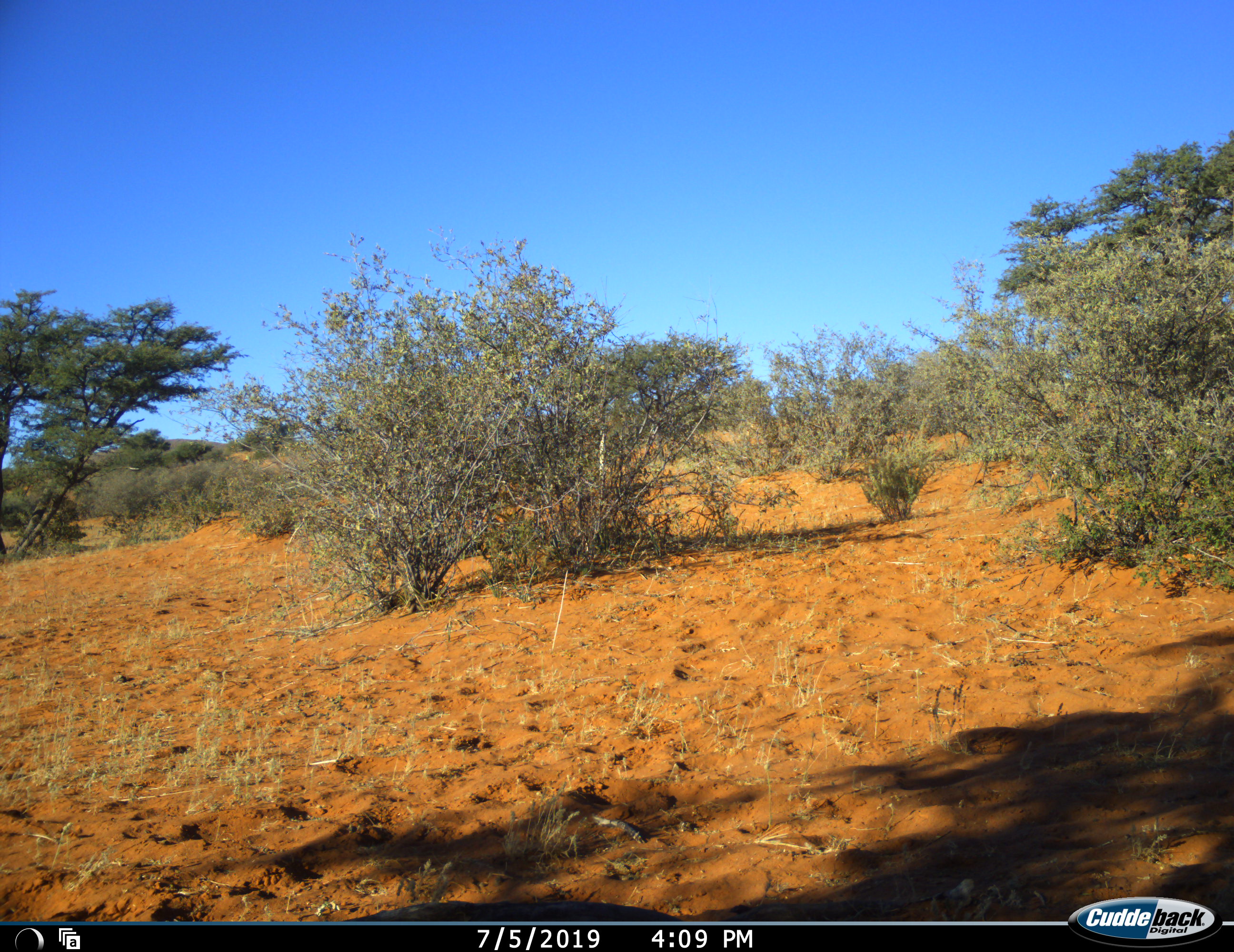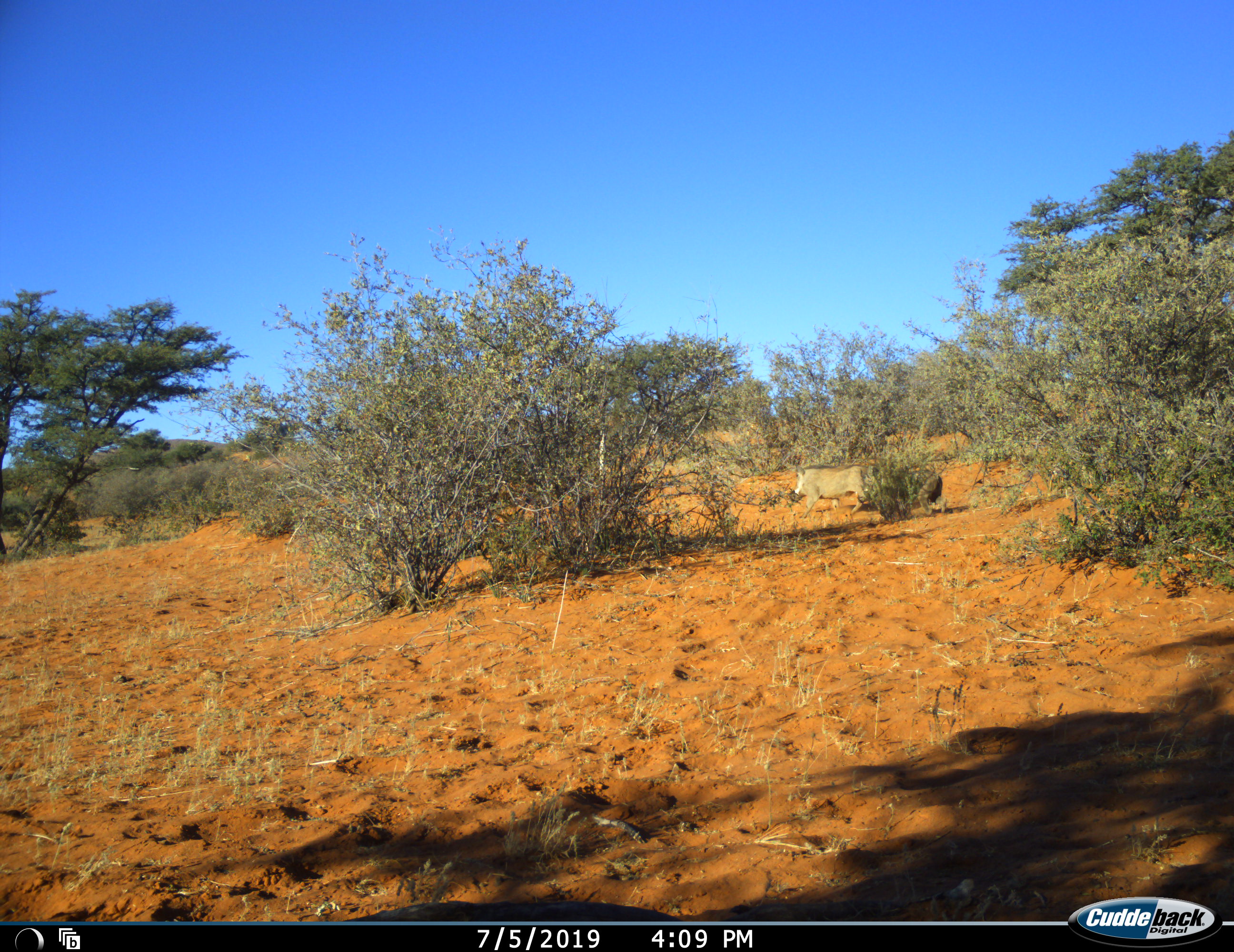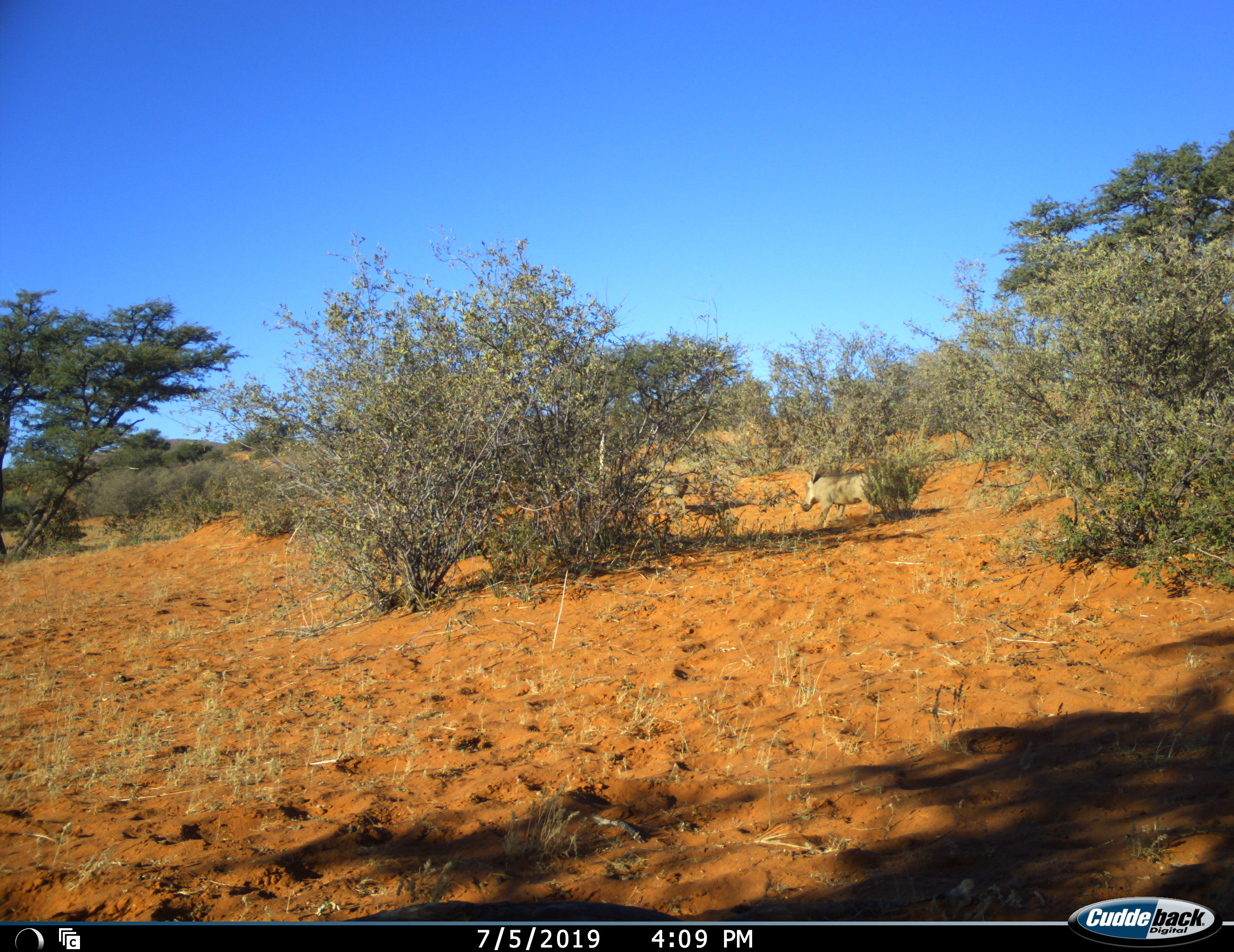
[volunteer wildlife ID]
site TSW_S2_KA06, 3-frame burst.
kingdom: Animalia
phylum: Chordata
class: Mammalia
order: Artiodactyla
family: Suidae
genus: Phacochoerus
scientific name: Phacochoerus africanus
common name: warthog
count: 2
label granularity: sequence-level